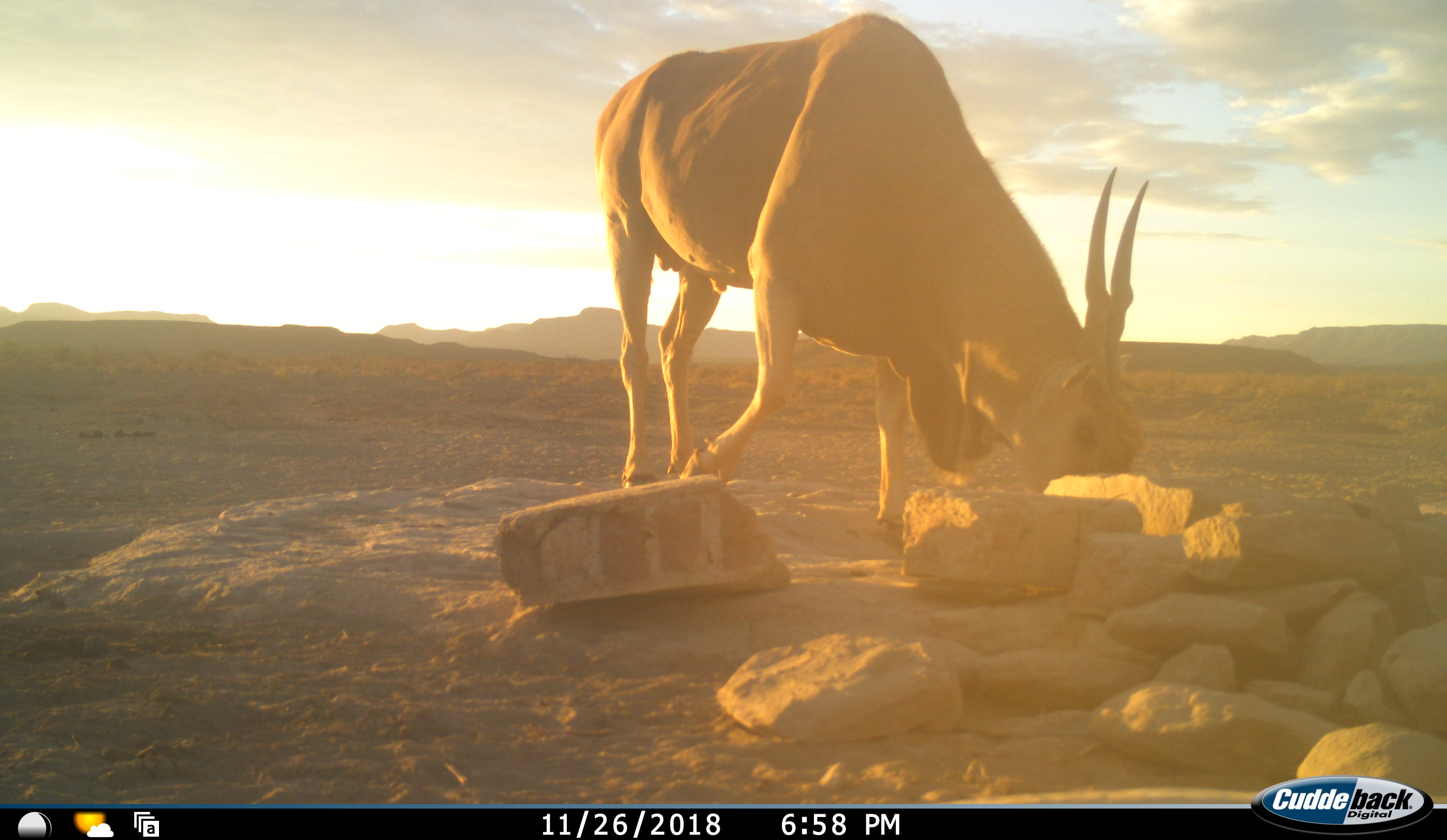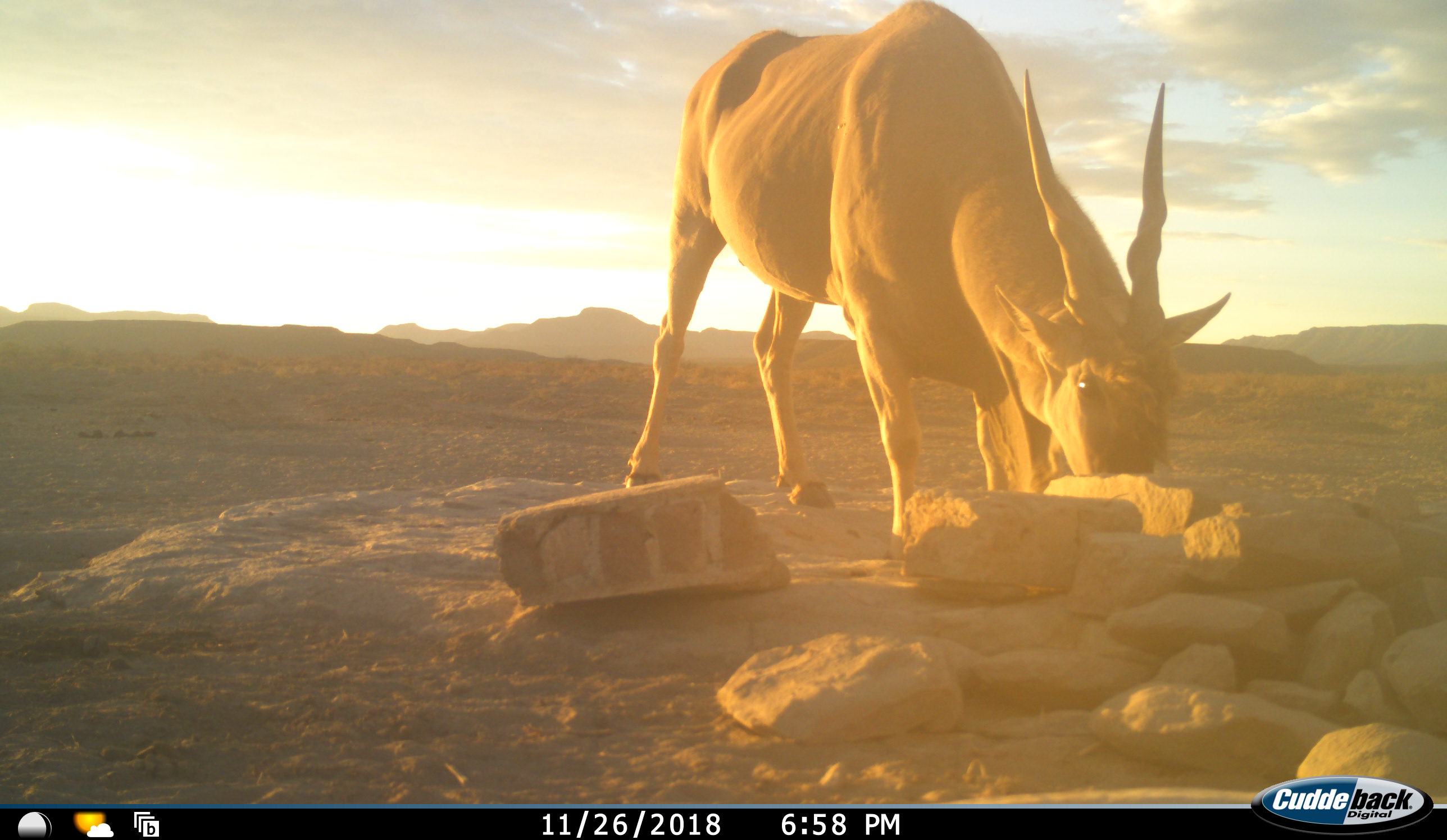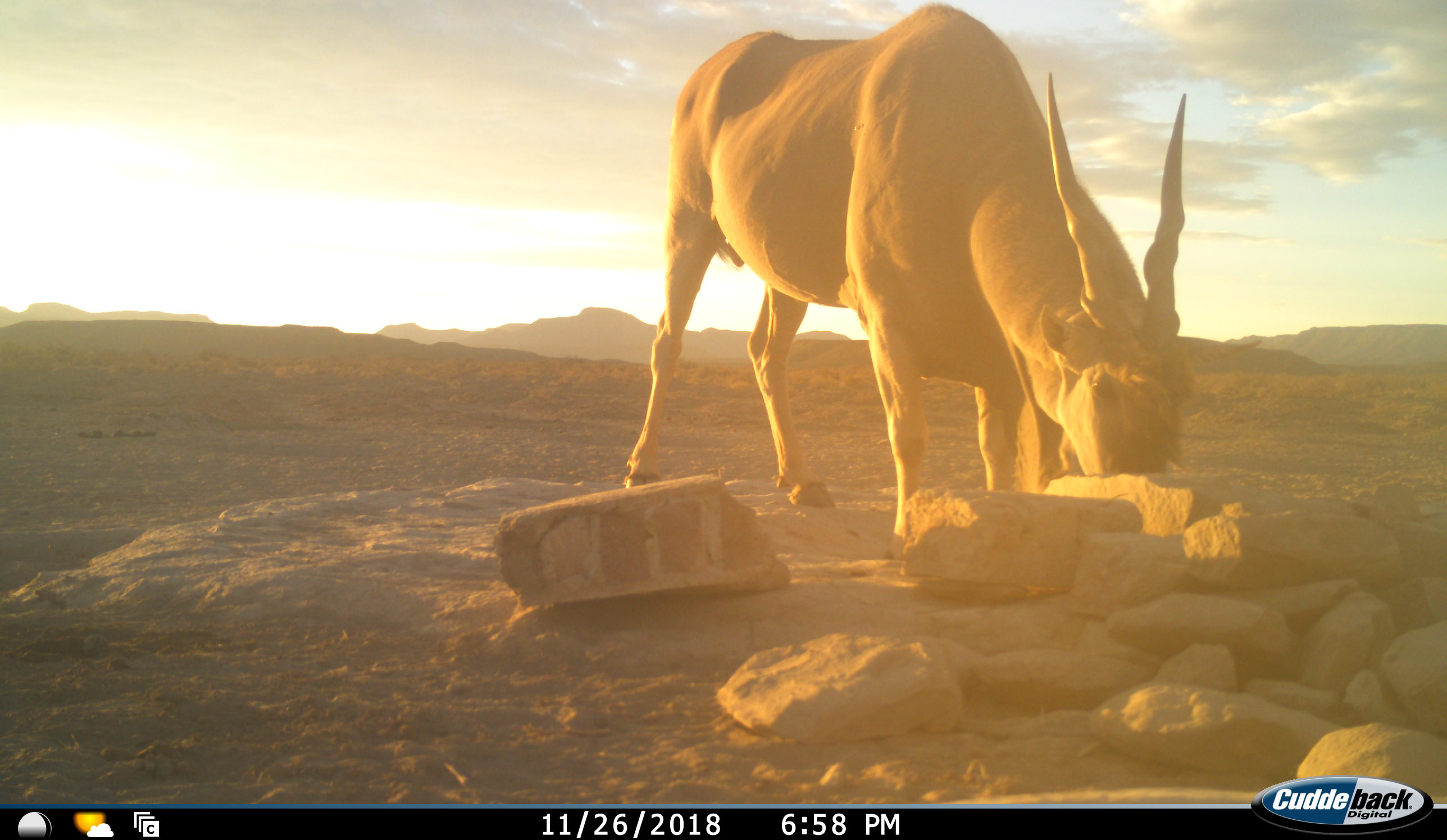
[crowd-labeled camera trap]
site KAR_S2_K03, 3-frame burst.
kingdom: Animalia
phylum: Chordata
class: Mammalia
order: Artiodactyla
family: Bovidae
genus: Tragelaphus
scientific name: Tragelaphus oryx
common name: eland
Eland (Tragelaphus oryx), count 1. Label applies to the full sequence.